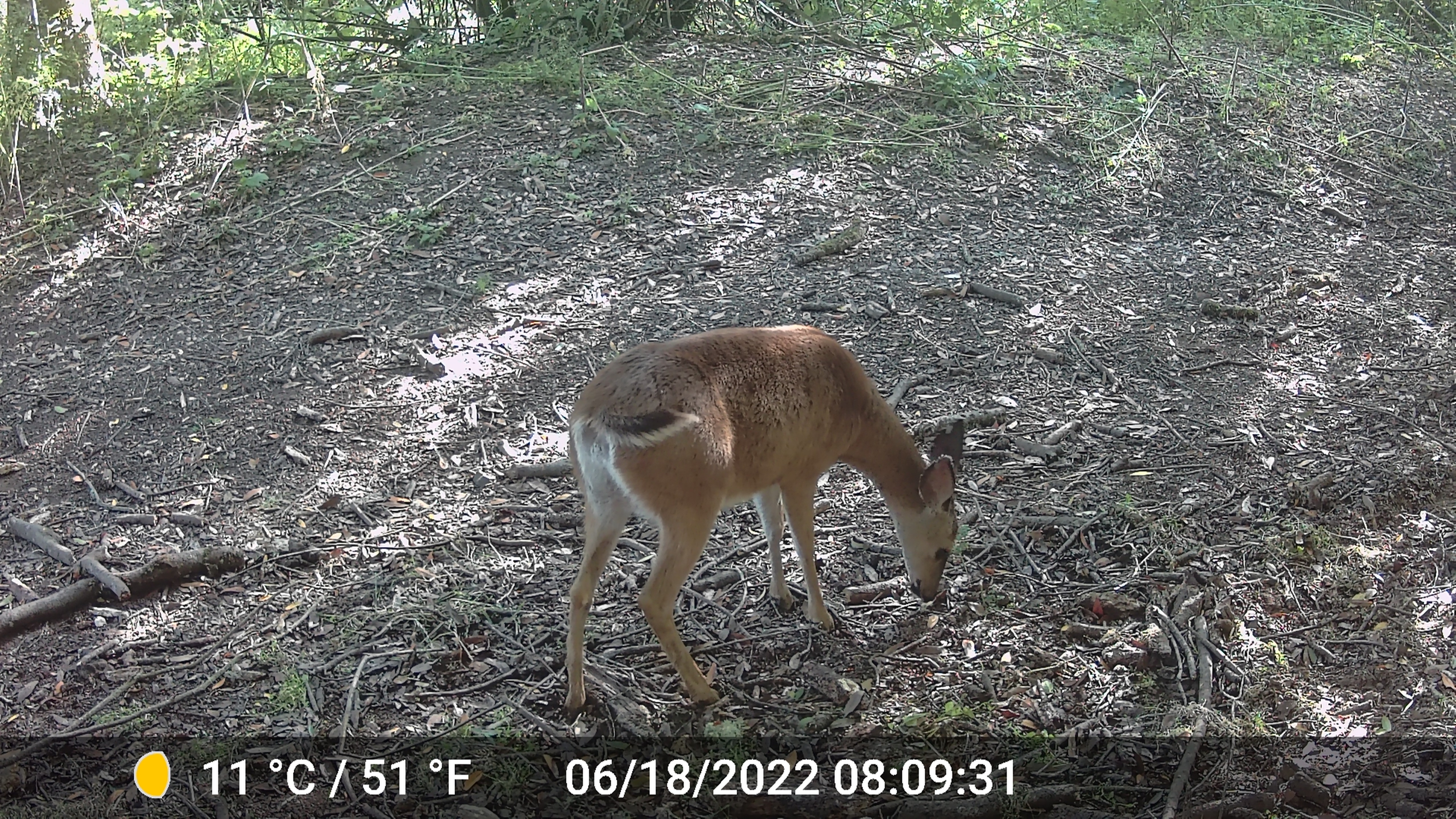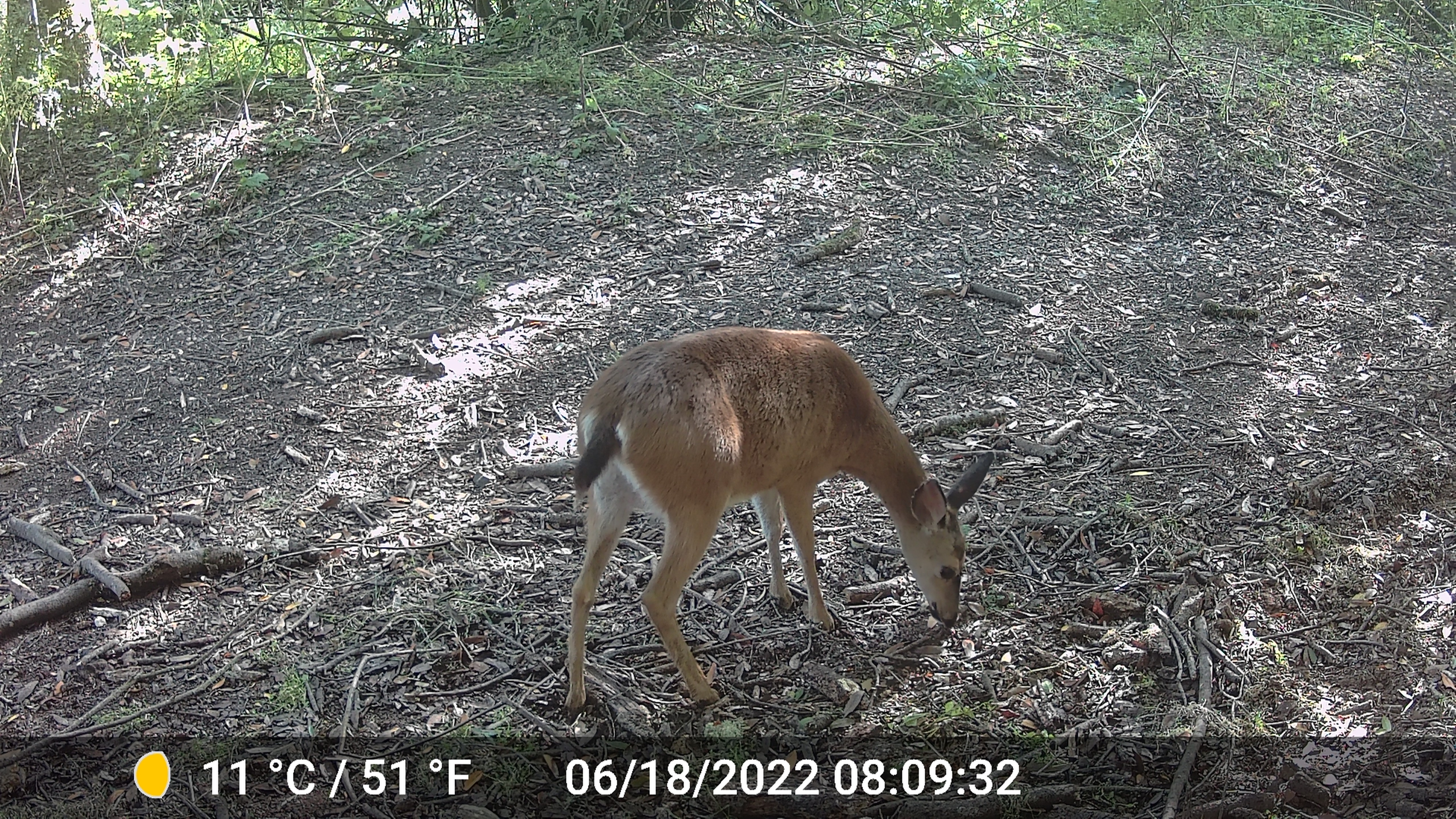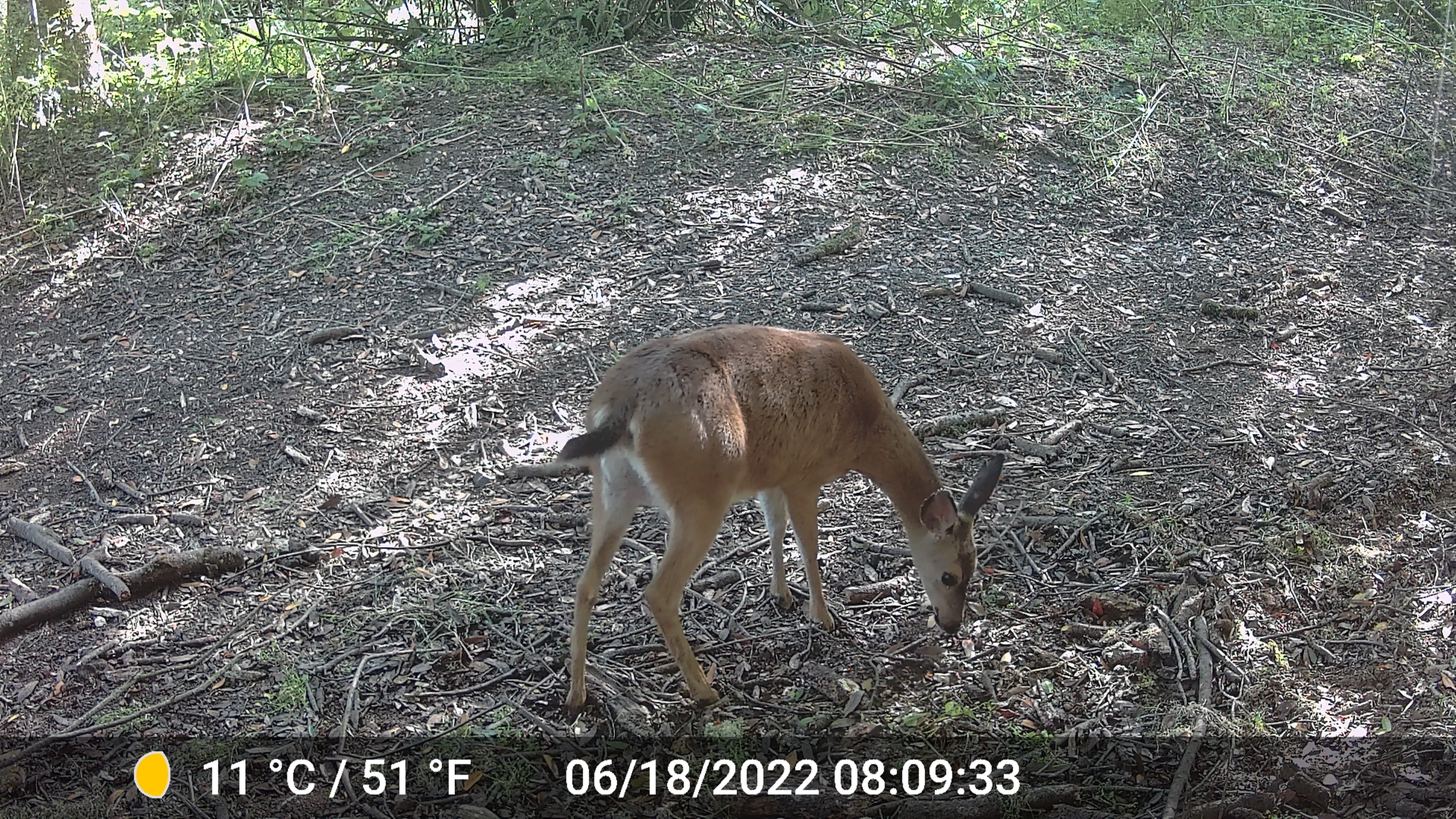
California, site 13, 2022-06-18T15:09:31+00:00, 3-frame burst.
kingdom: Animalia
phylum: Chordata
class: Mammalia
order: Artiodactyla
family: Cervidae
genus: Odocoileus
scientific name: Odocoileus hemionus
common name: mule deer